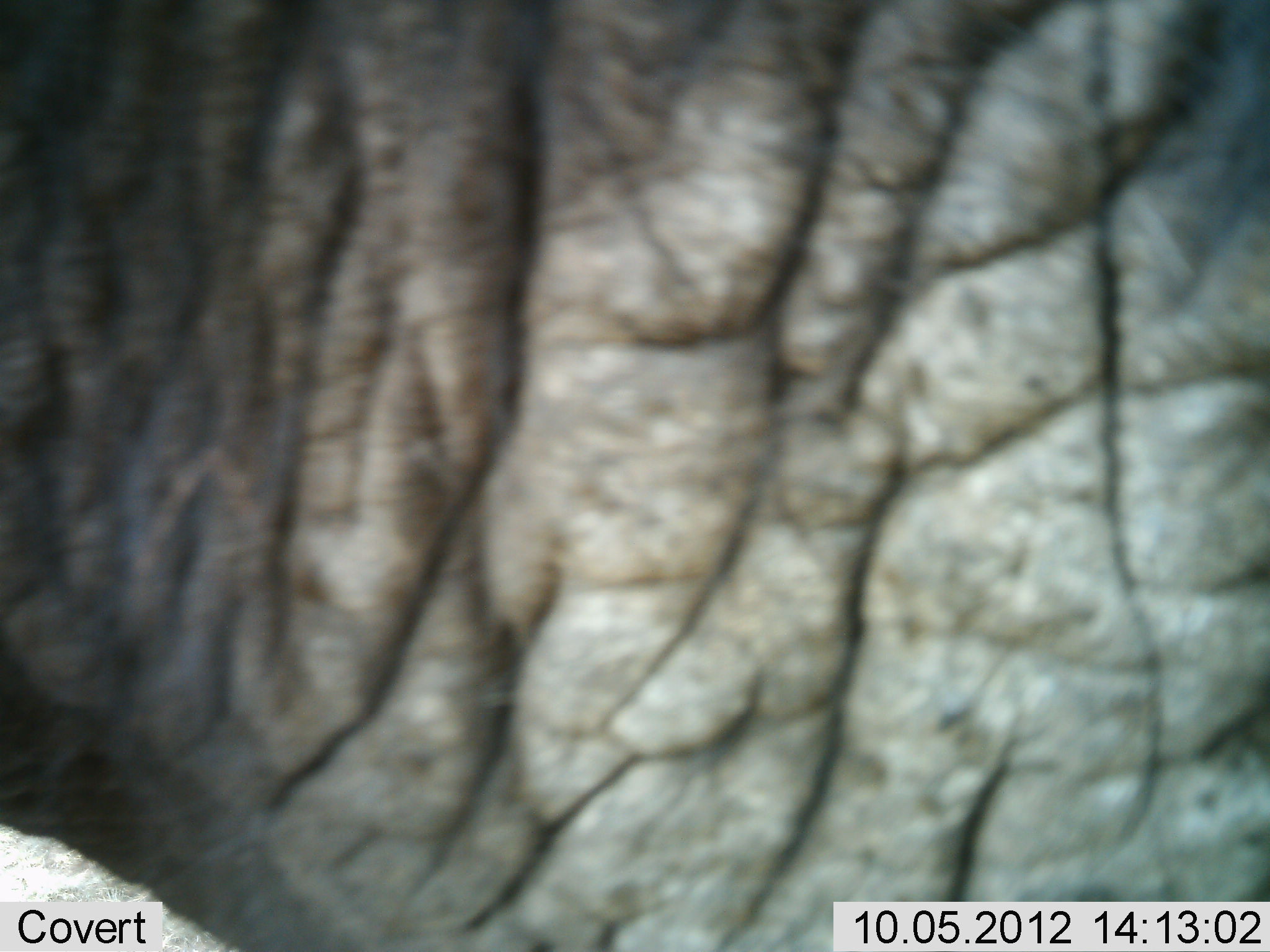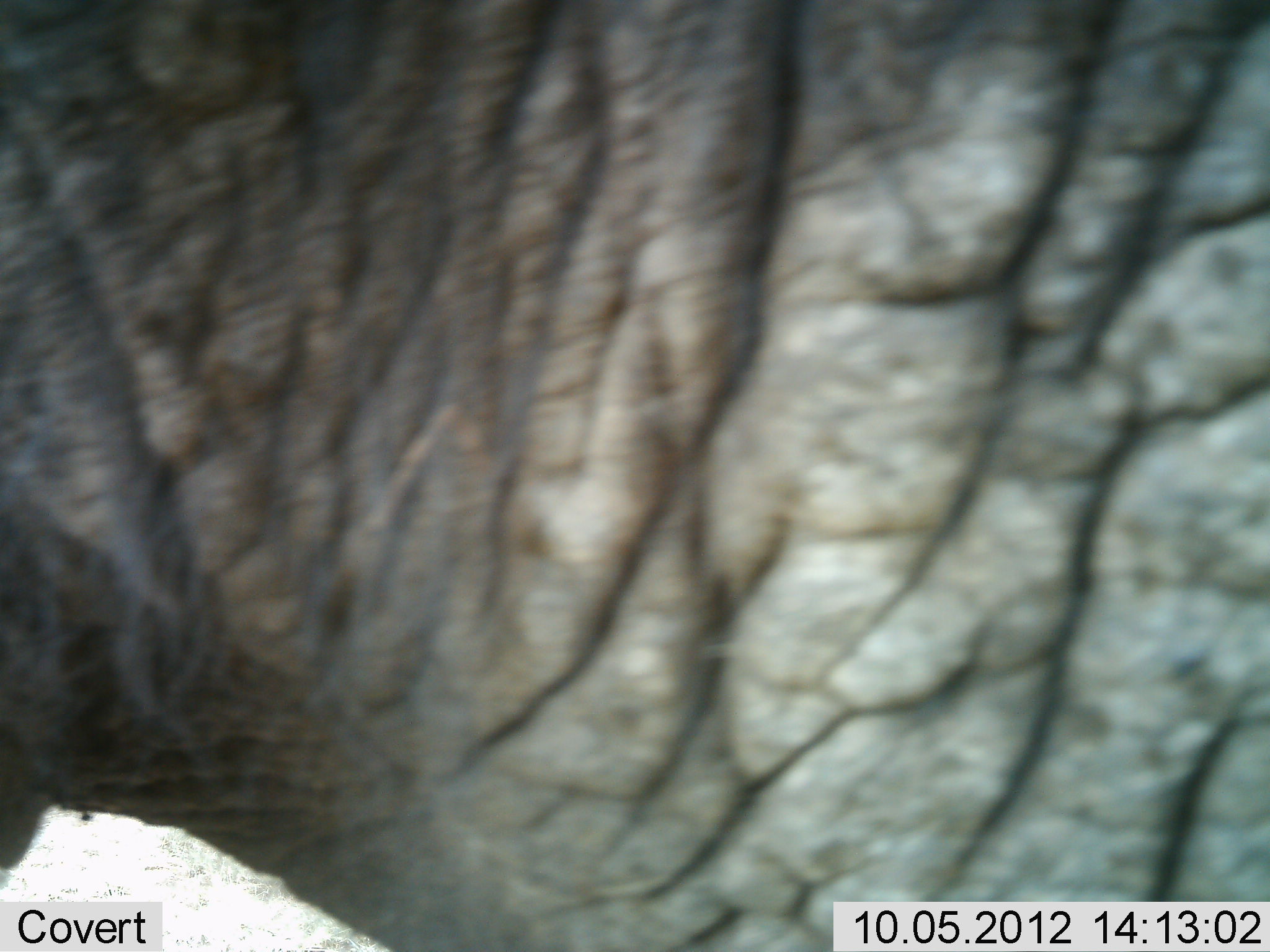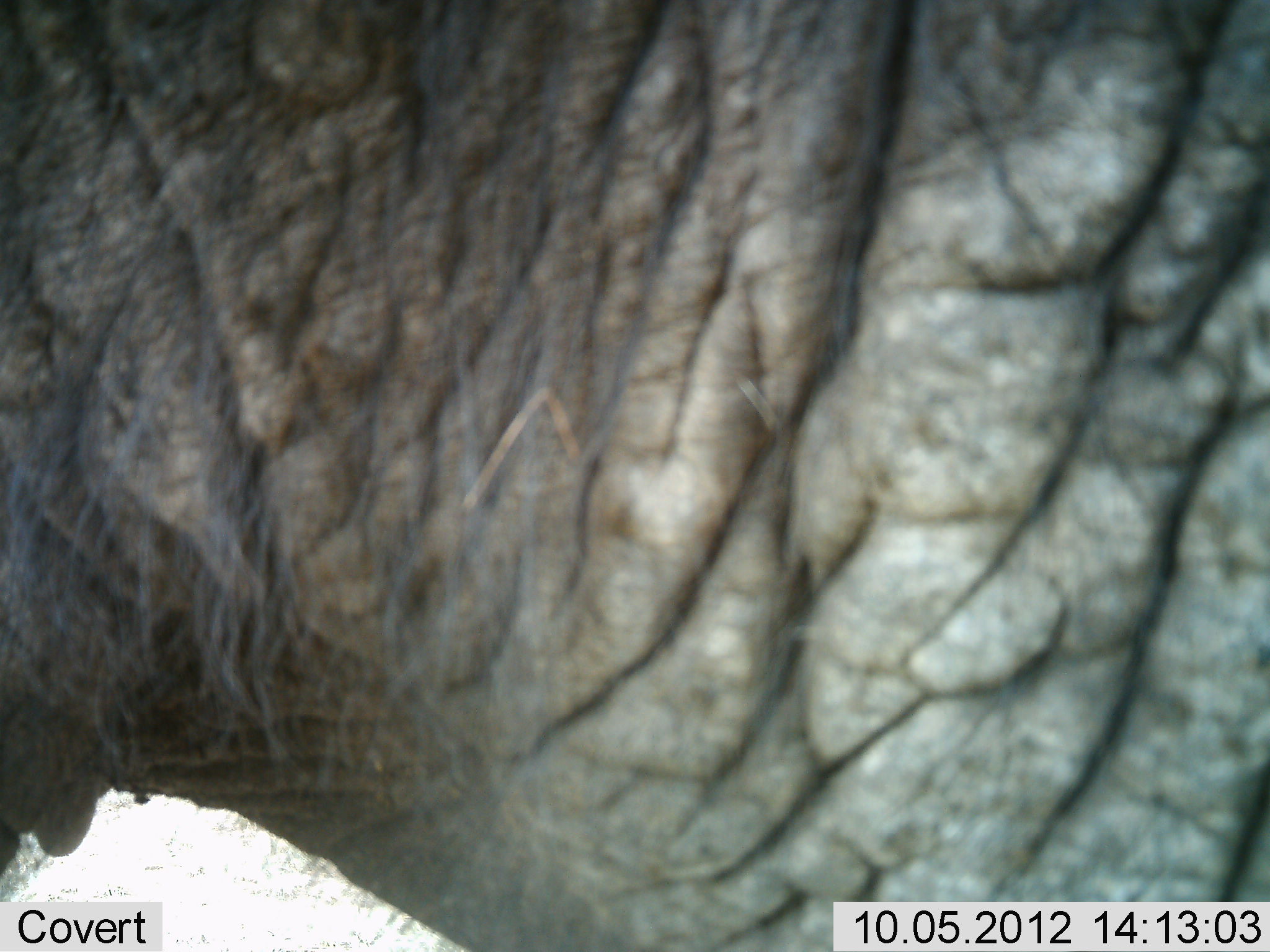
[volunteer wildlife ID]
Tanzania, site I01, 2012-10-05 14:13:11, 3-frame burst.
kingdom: Animalia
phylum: Chordata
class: Mammalia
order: Proboscidea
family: Elephantidae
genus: Loxodonta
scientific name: Loxodonta africana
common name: african bush elephant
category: elephant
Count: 1.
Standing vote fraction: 50%.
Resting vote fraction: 0%.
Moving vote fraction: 50%.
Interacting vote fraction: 0%.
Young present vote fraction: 0%.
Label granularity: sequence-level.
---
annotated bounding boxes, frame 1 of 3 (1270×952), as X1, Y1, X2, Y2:
animal: 1, 0, 1270, 951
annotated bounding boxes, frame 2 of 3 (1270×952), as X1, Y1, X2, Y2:
animal: 1, 0, 1268, 951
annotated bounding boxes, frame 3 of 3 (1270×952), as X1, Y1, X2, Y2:
animal: 1, 0, 1268, 951